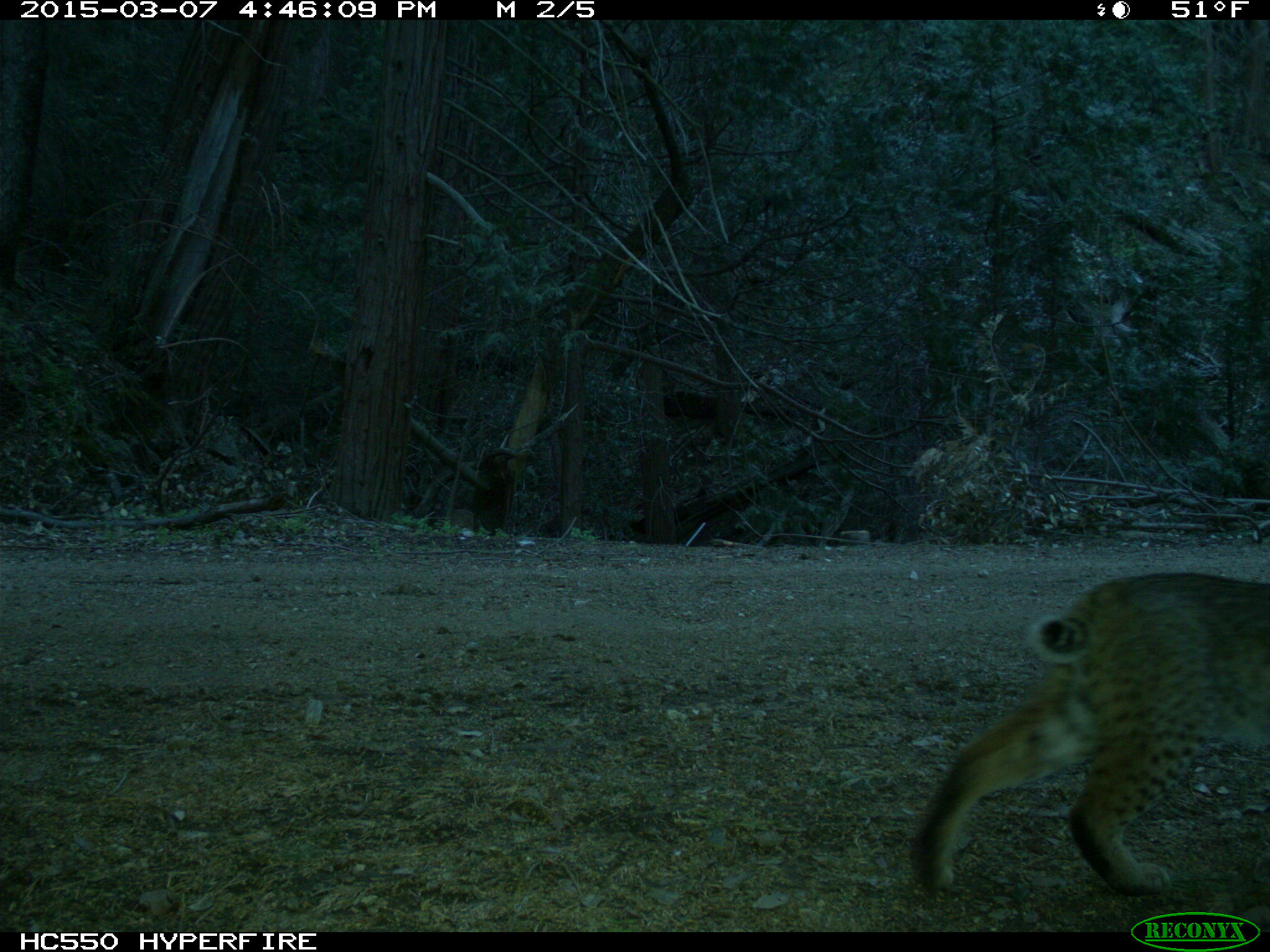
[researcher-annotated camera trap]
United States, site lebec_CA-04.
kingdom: Animalia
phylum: Chordata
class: Mammalia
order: Carnivora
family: Felidae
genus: Lynx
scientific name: Lynx rufus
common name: bobcat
Lynx rufus (bobcat).